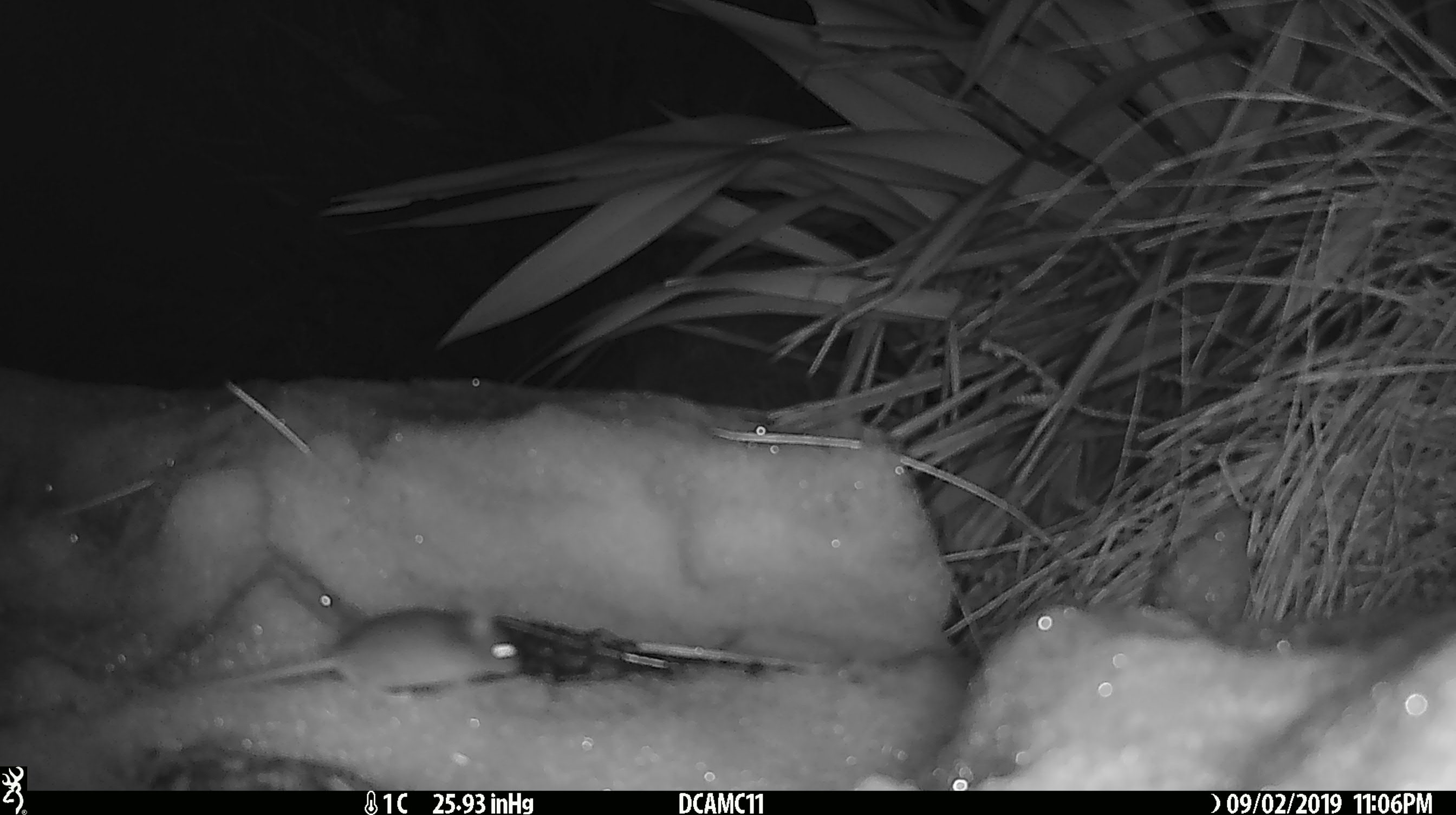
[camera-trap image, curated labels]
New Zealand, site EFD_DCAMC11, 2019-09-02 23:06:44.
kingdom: Animalia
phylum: Chordata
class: Mammalia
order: Rodentia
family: Muridae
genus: Mus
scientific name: Mus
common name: mouse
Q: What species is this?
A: Mouse (Mus).